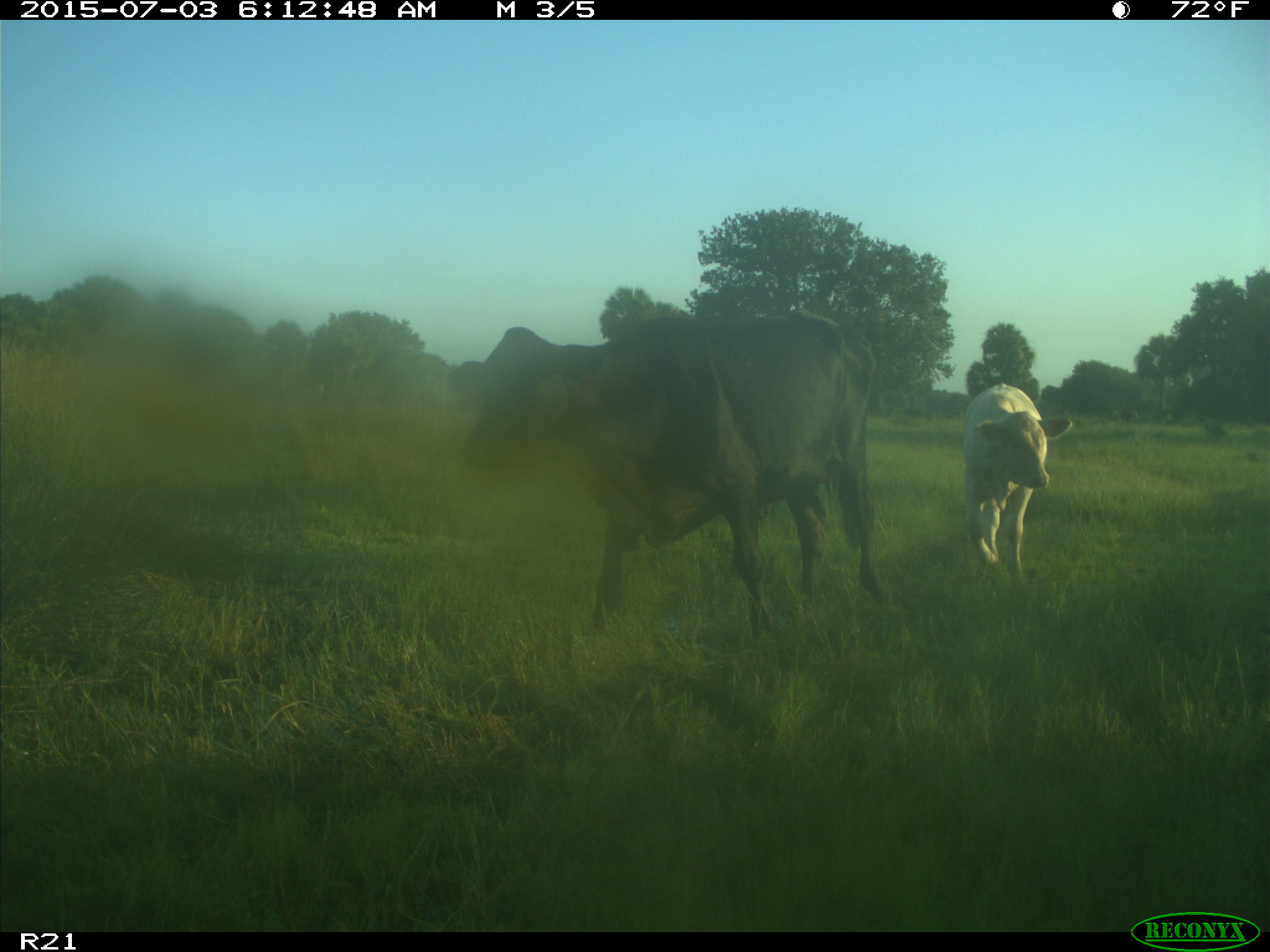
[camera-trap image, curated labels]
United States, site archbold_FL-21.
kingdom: Animalia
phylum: Chordata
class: Mammalia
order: Artiodactyla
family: Bovidae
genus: Bos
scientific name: Bos taurus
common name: domestic cow